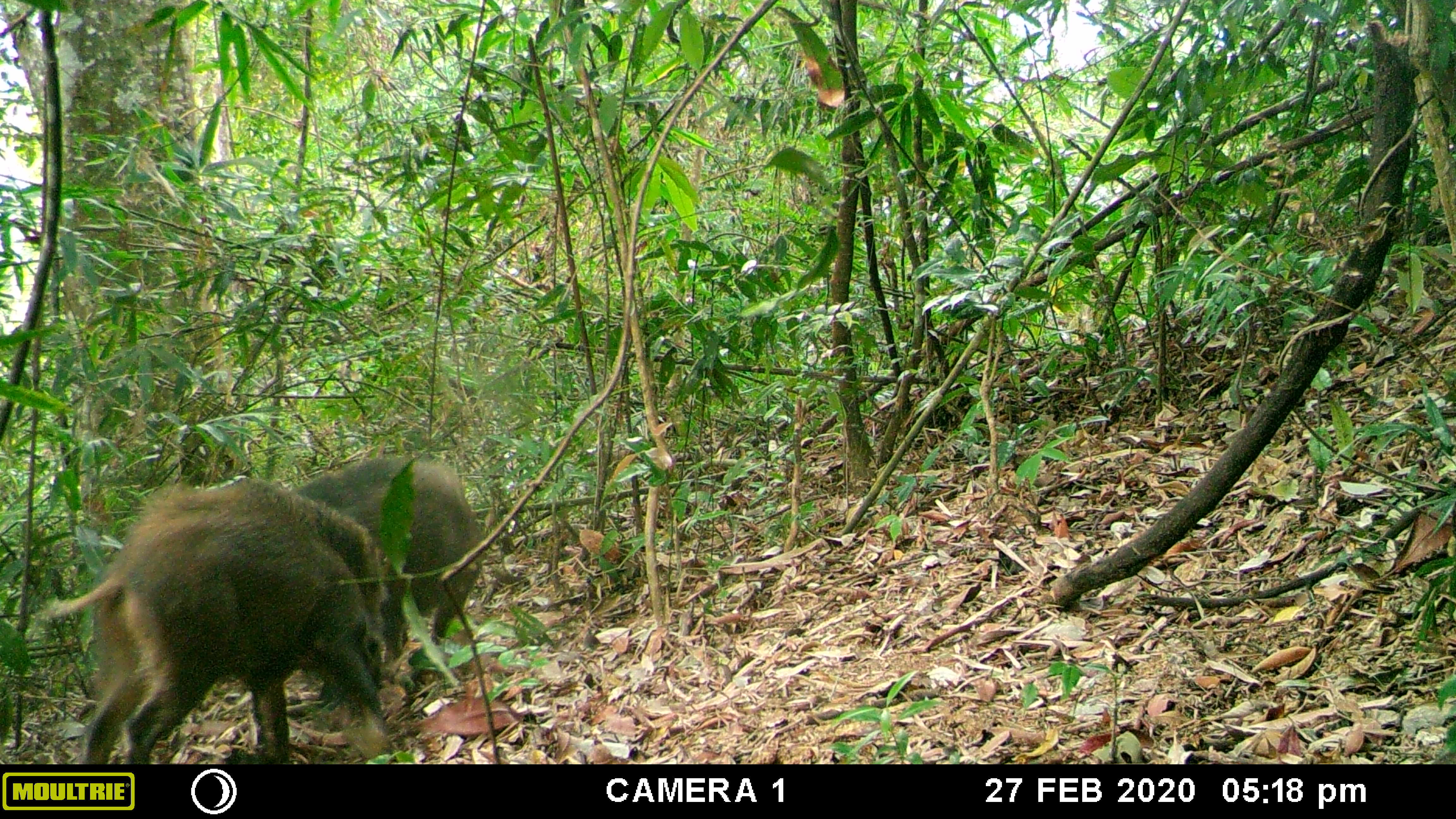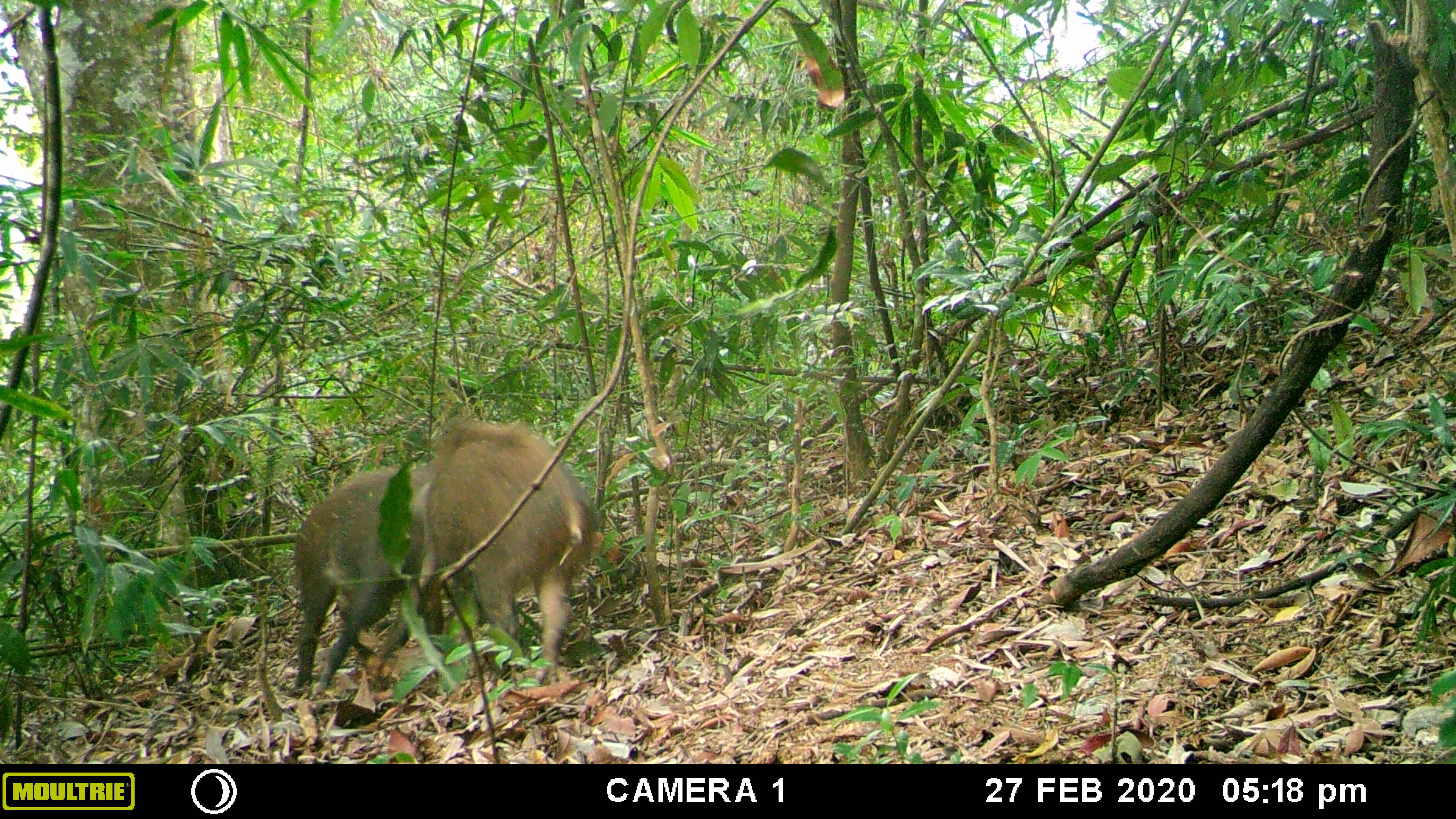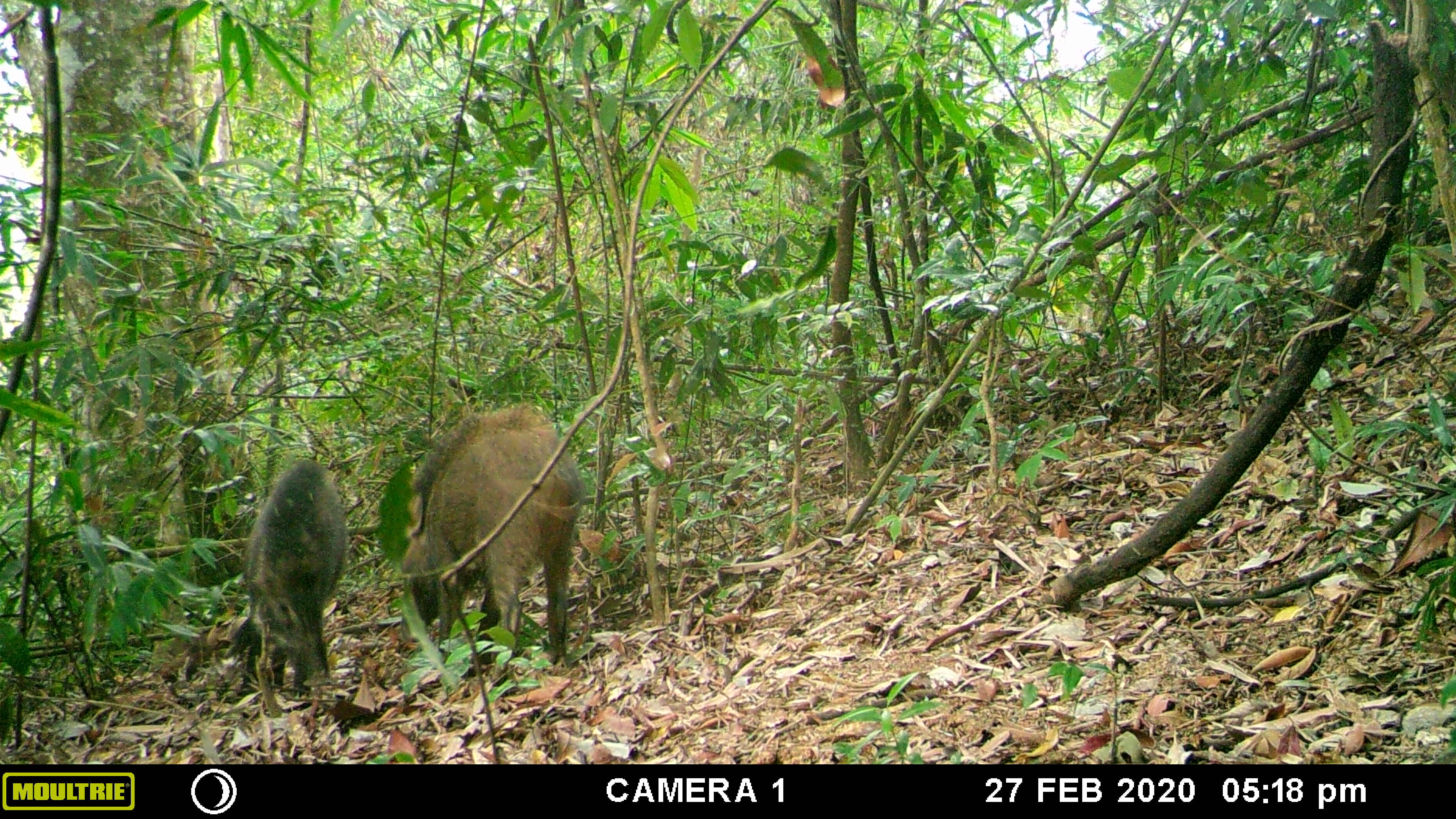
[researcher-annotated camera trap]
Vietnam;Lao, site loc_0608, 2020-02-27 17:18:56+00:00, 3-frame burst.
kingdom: Animalia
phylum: Chordata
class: Mammalia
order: Artiodactyla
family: Suidae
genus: Sus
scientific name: Sus scrofa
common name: eurasian wild pig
Eurasian wild pig (Sus scrofa). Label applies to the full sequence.